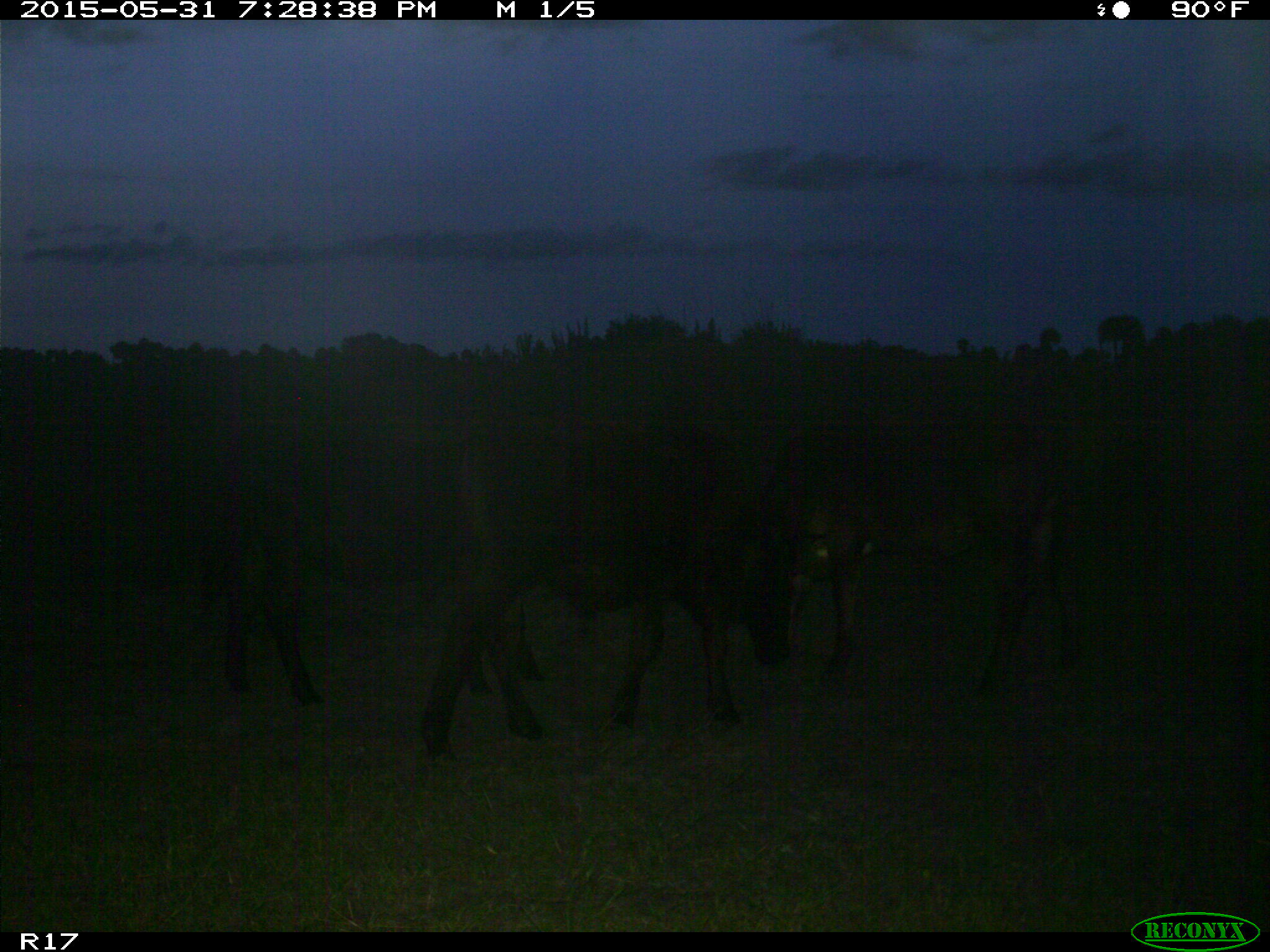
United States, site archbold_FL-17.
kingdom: Animalia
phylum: Chordata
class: Mammalia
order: Artiodactyla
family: Bovidae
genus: Bos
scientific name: Bos taurus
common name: domestic cow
Bos taurus (domestic cow).